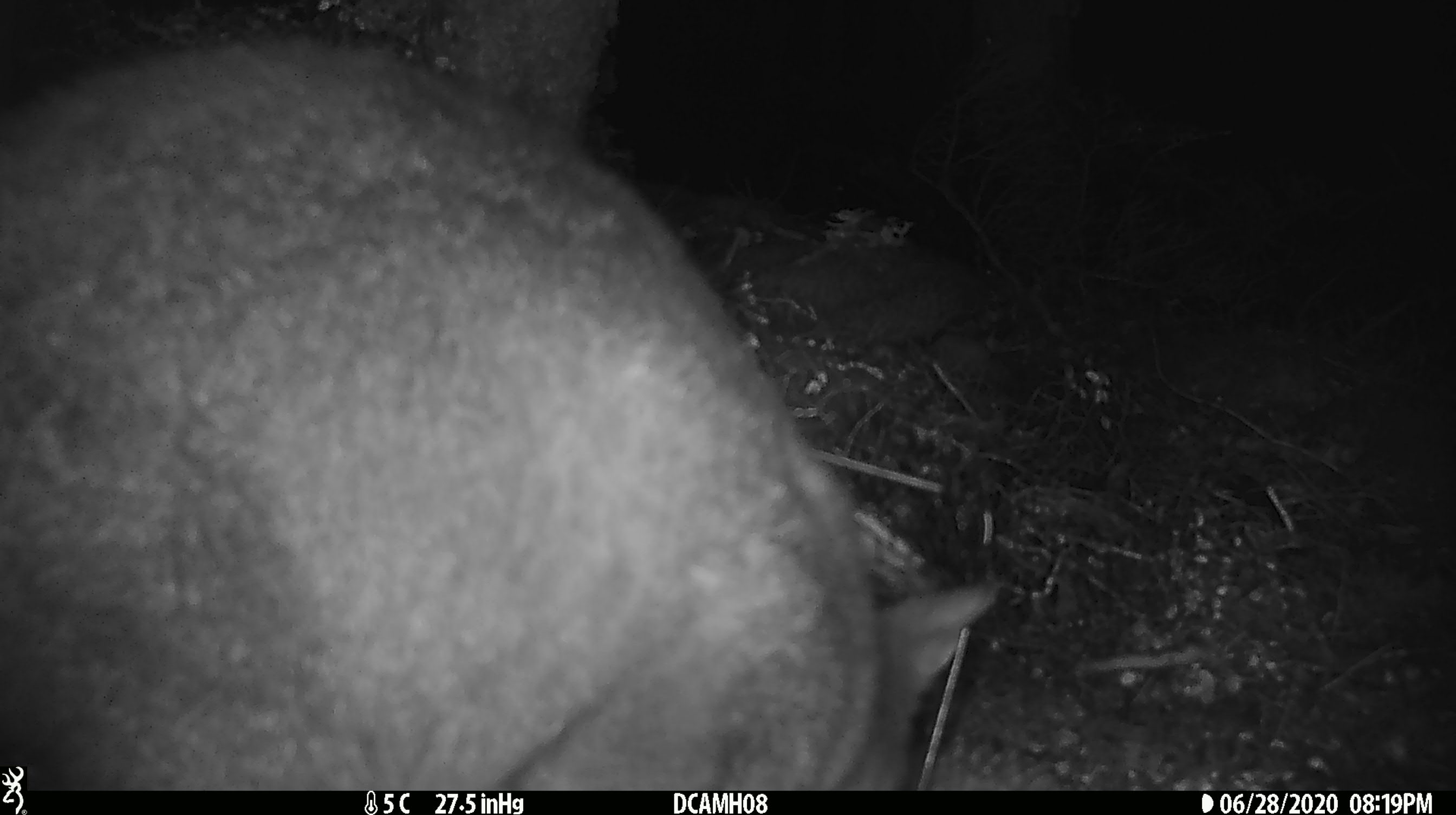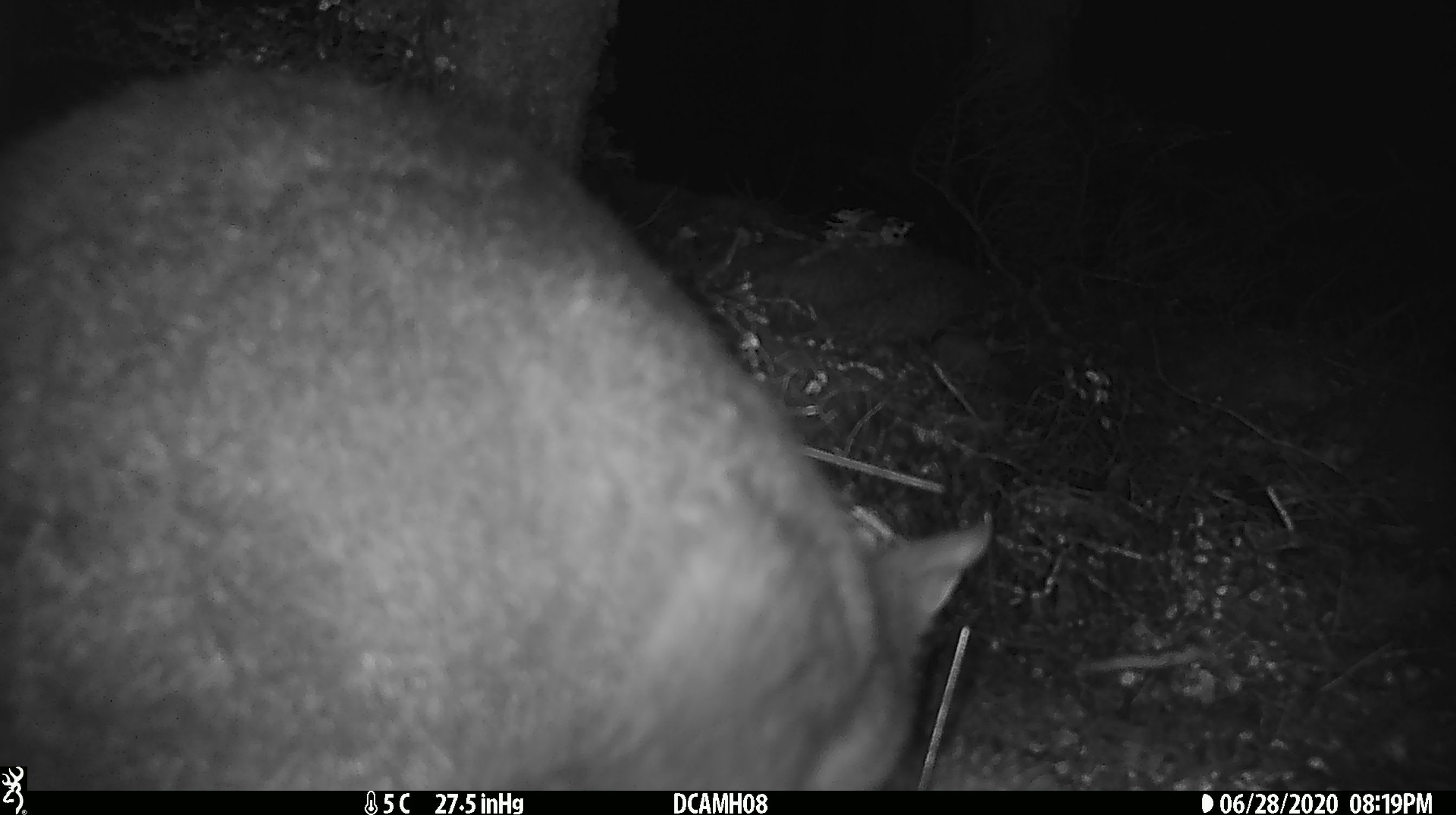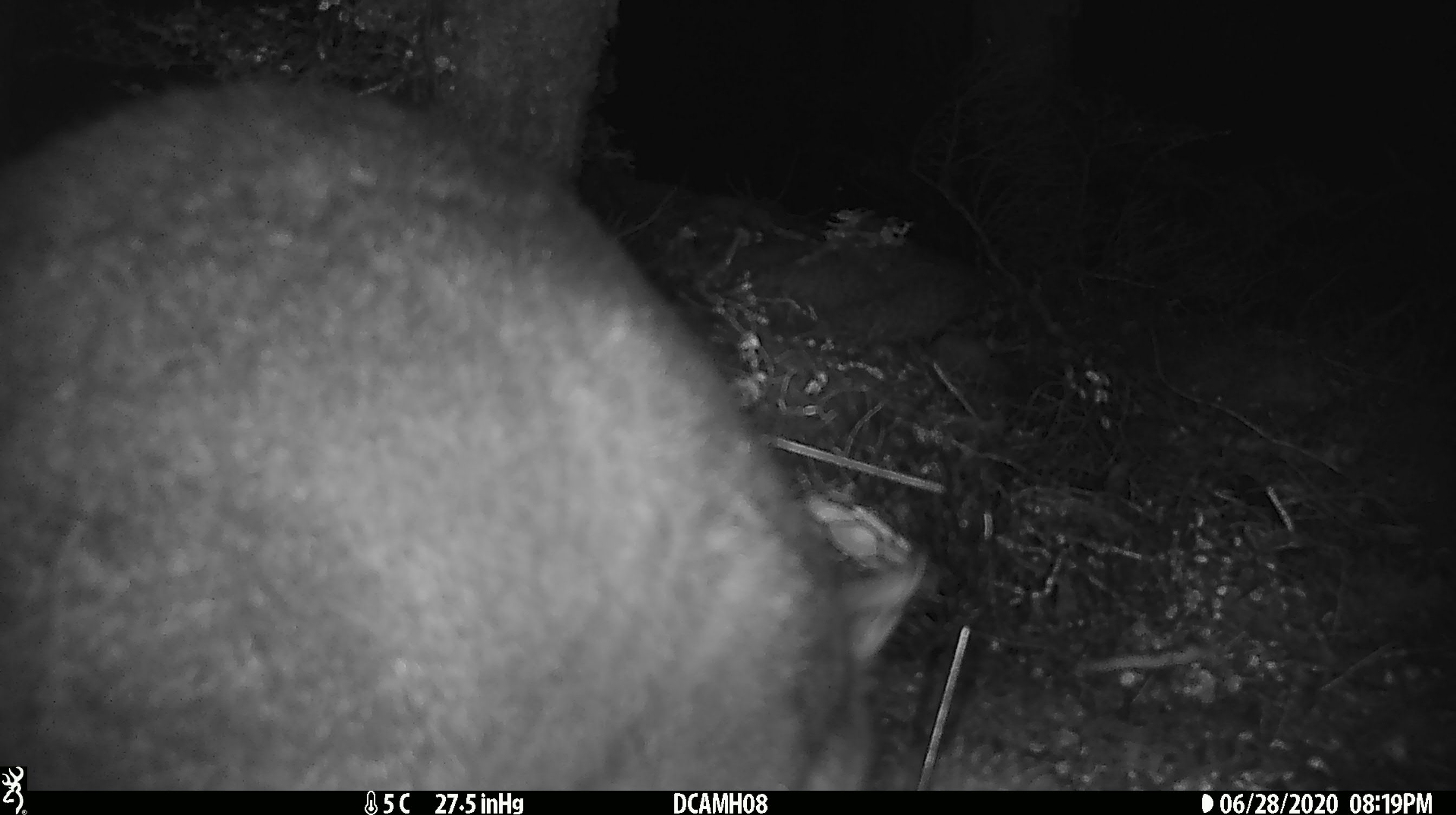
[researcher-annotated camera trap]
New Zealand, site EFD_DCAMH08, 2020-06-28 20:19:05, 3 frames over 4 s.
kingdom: Animalia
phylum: Chordata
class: Mammalia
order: Diprotodontia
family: Phalangeridae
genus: Trichosurus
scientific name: Trichosurus vulpecula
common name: common brushtail possum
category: possum